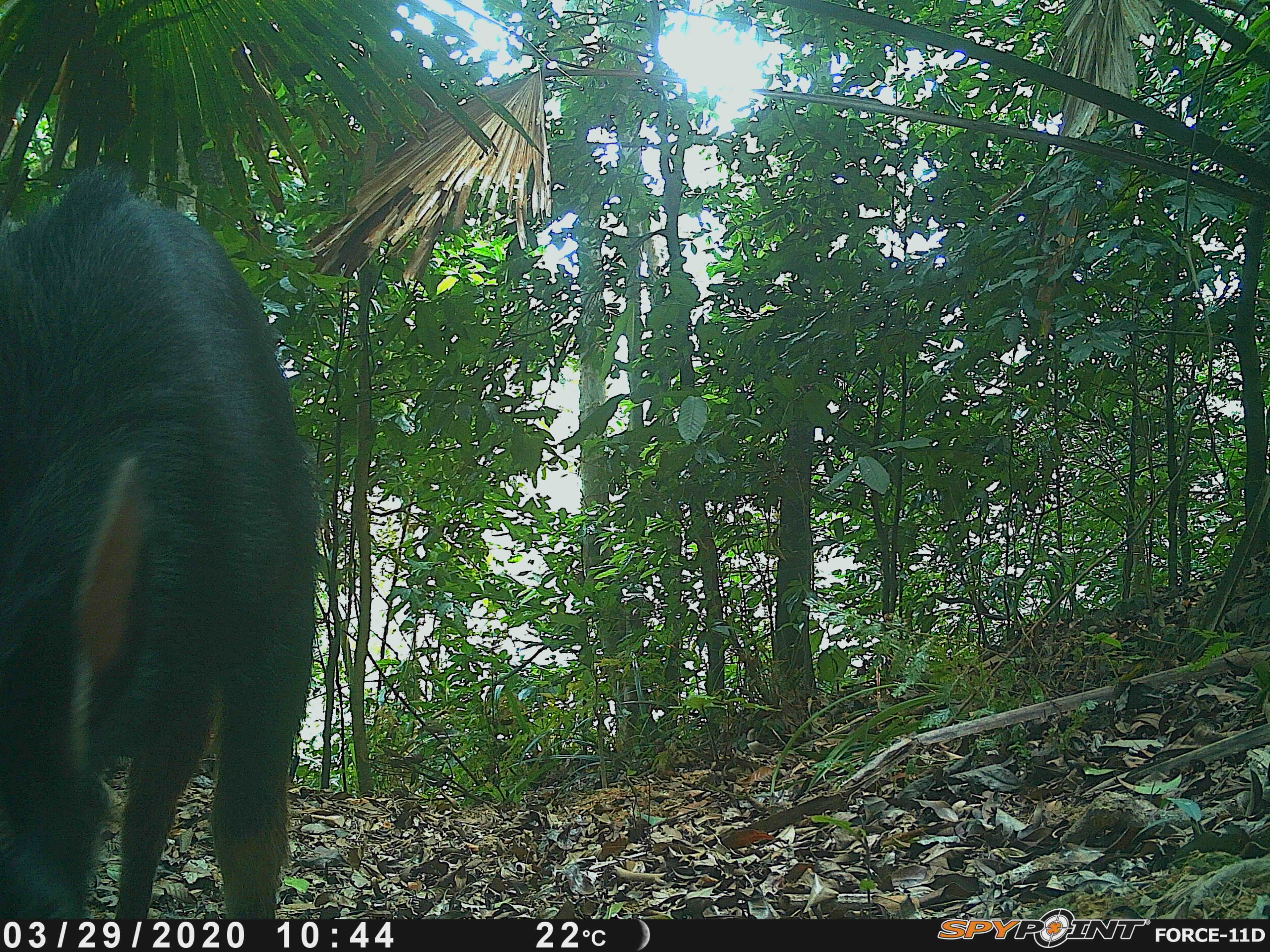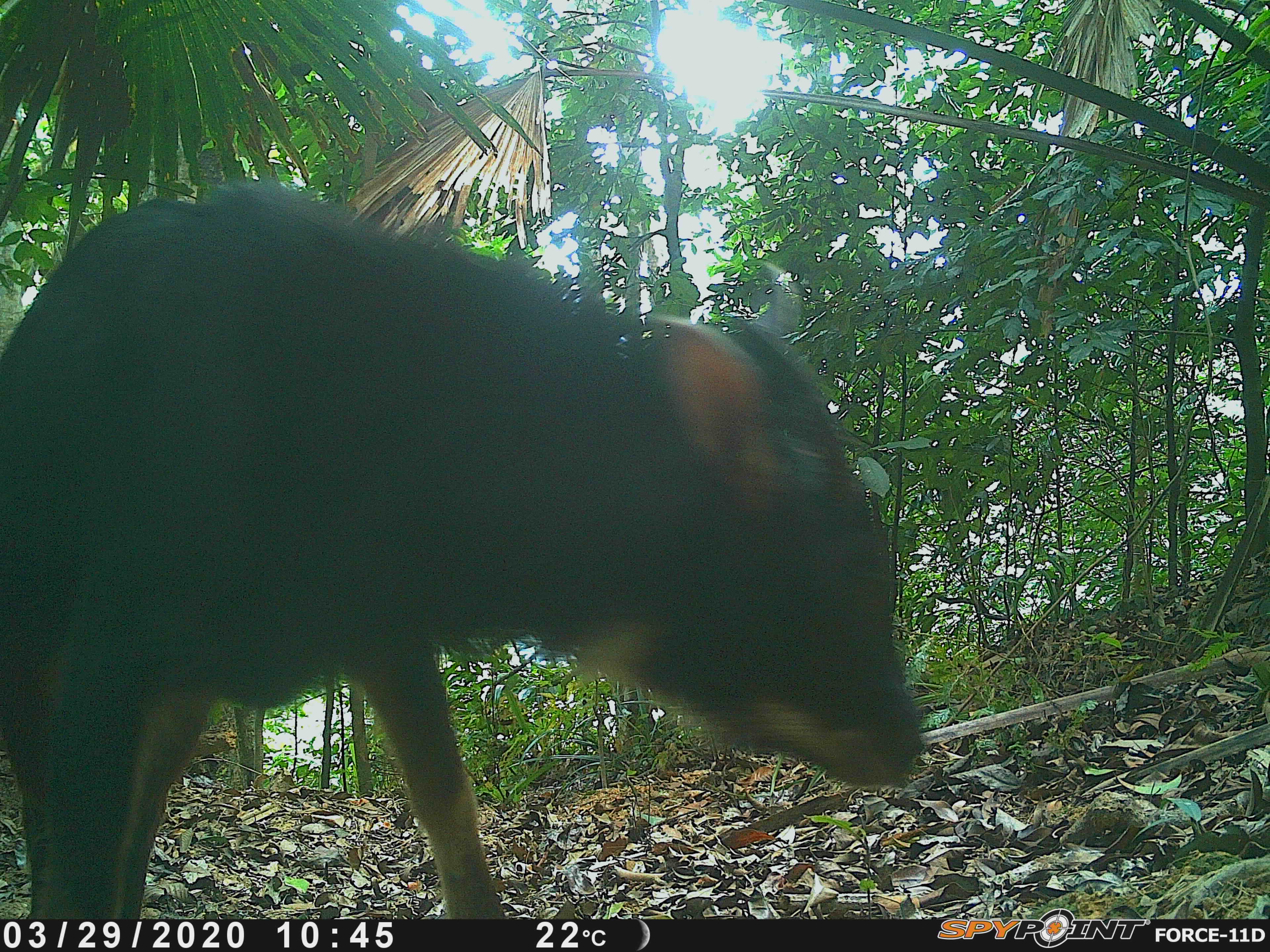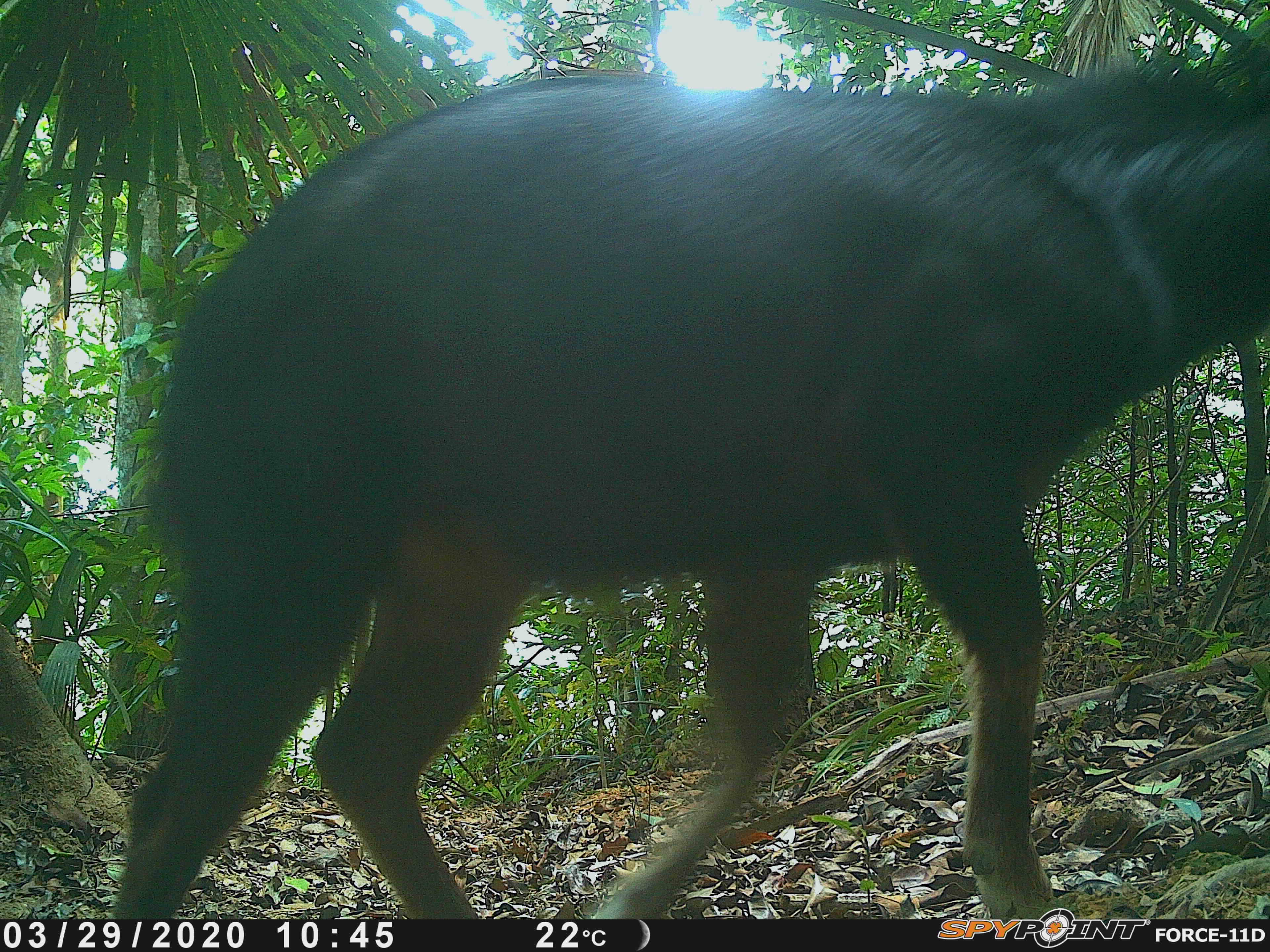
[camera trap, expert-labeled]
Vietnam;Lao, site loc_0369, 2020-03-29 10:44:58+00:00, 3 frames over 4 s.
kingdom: Animalia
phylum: Chordata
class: Mammalia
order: Artiodactyla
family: Bovidae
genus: Capricornis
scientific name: Capricornis sumatraensis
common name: chinese serow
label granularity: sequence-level